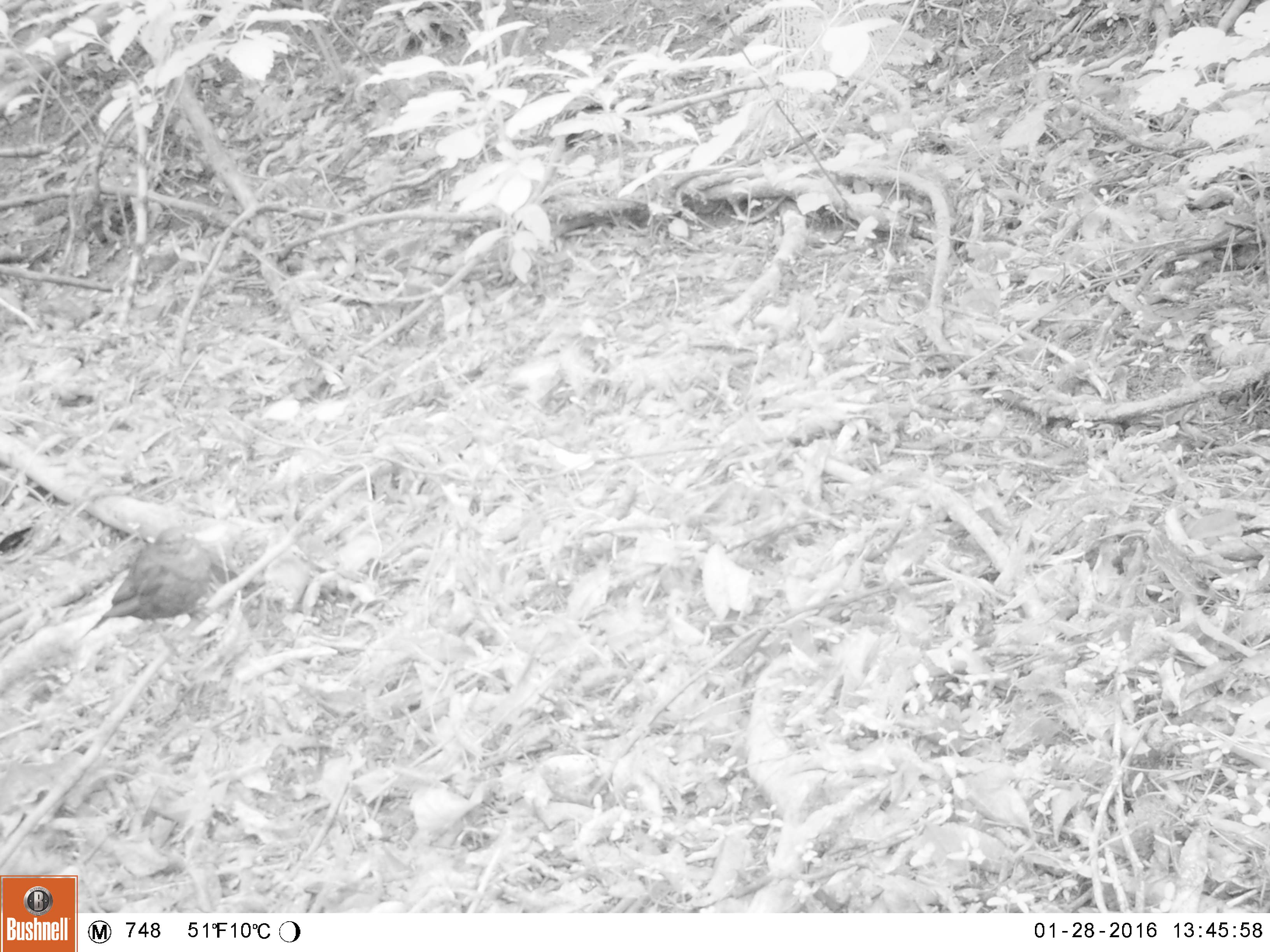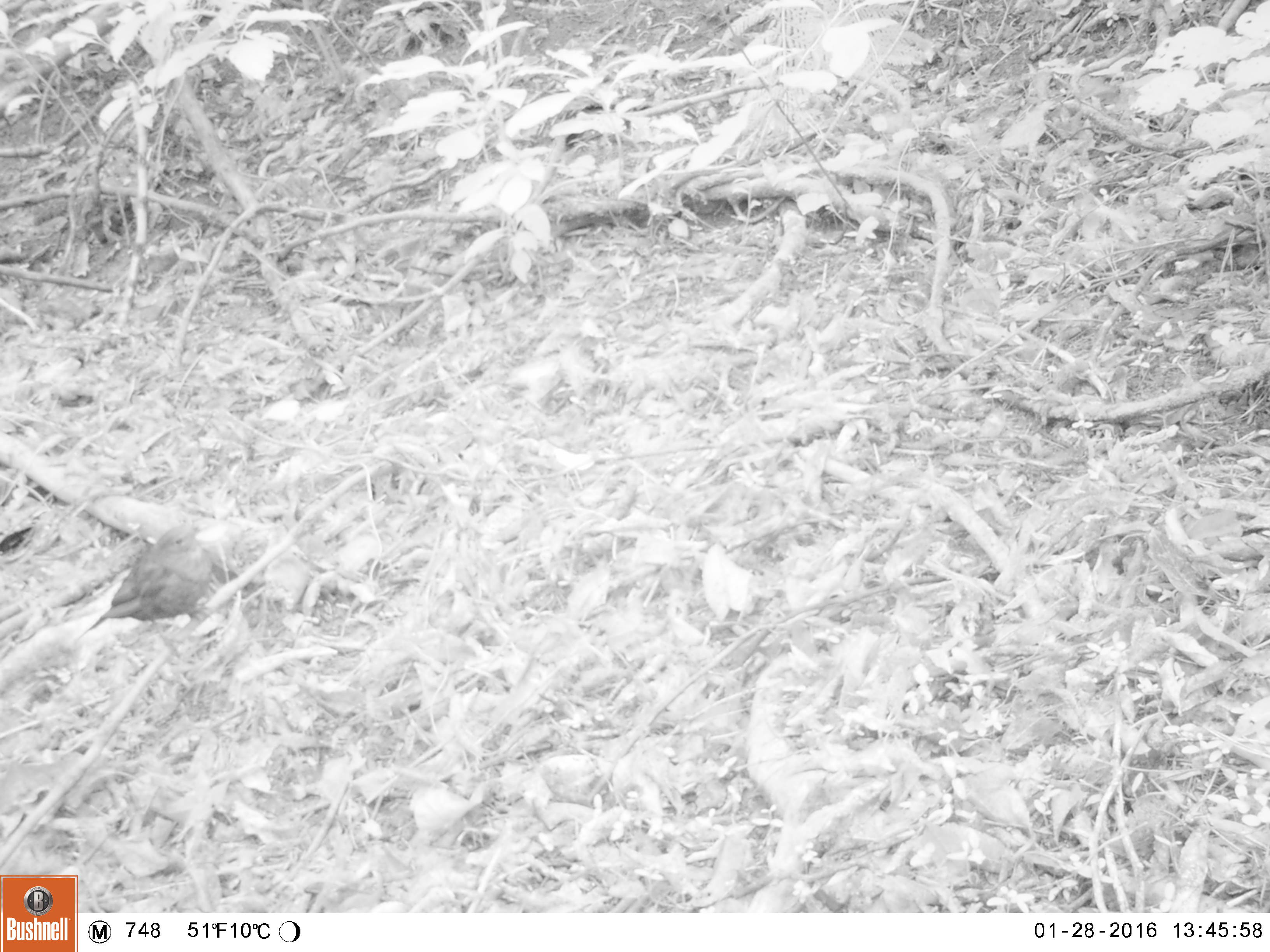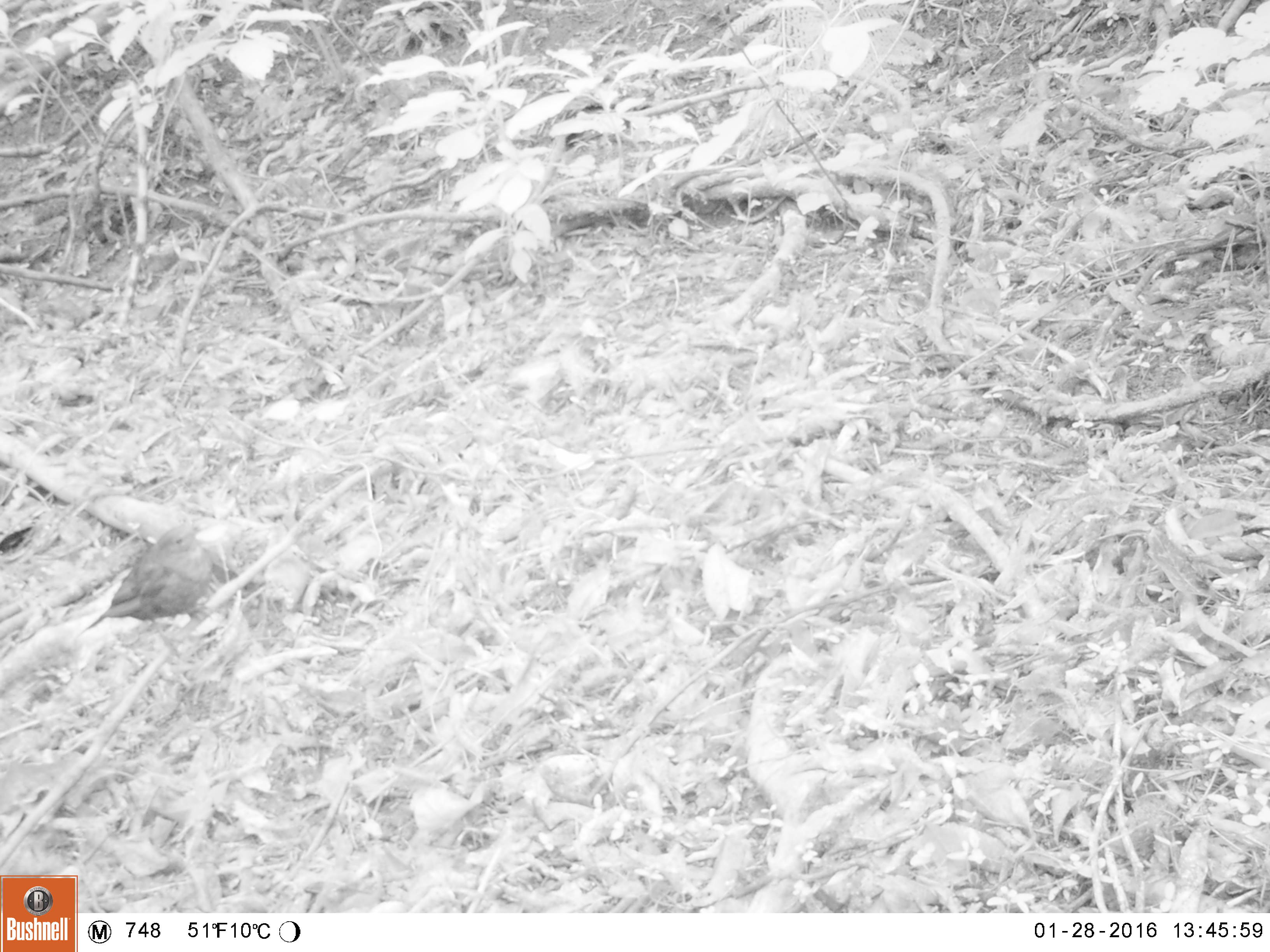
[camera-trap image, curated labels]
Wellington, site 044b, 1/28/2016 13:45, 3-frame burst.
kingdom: Animalia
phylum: Chordata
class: Aves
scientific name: Aves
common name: bird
Bird (Aves).